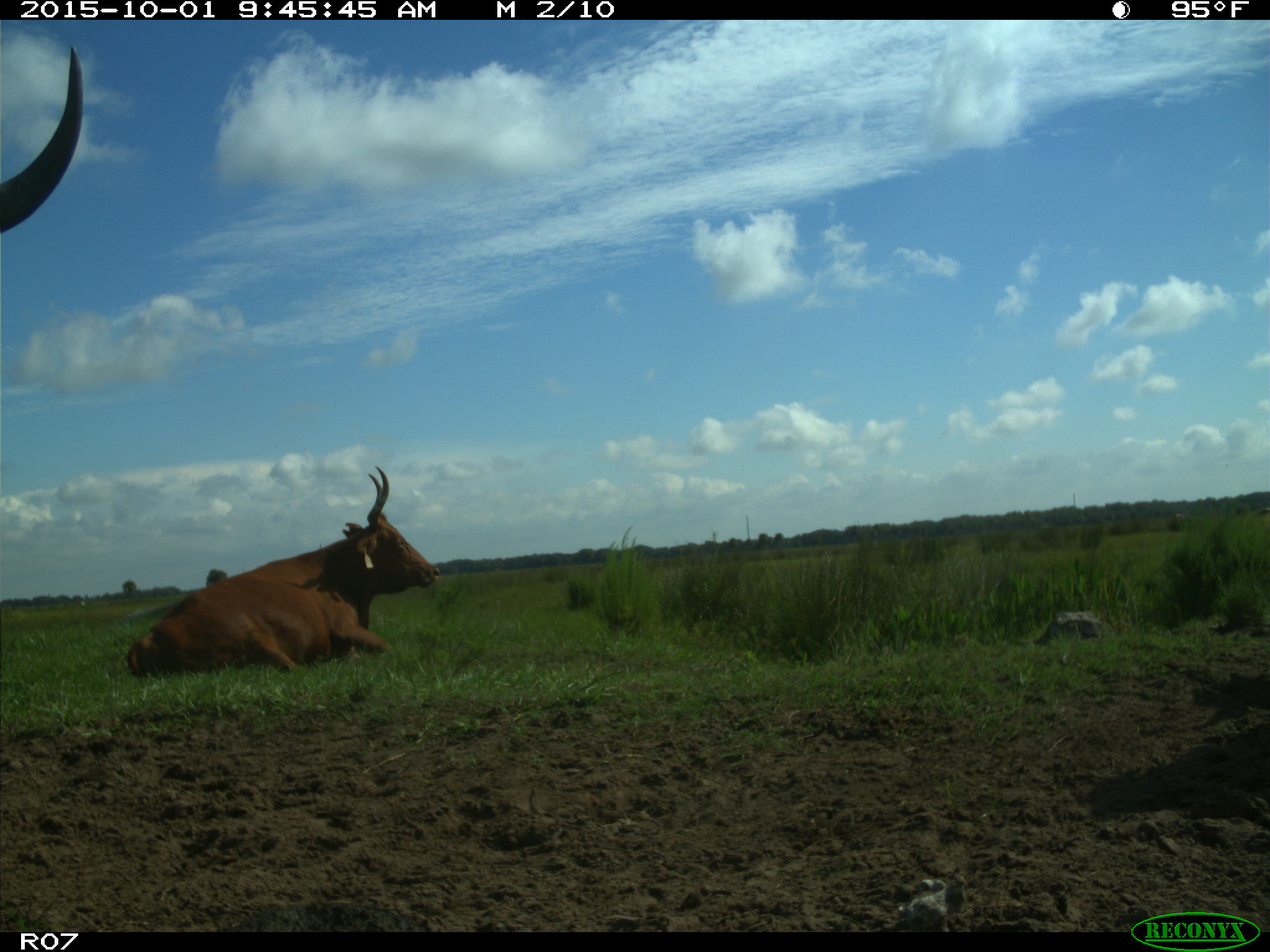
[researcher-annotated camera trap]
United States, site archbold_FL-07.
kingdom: Animalia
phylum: Chordata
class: Mammalia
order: Artiodactyla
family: Bovidae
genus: Bos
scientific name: Bos taurus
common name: domestic cow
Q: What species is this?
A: Bos taurus (domestic cow).